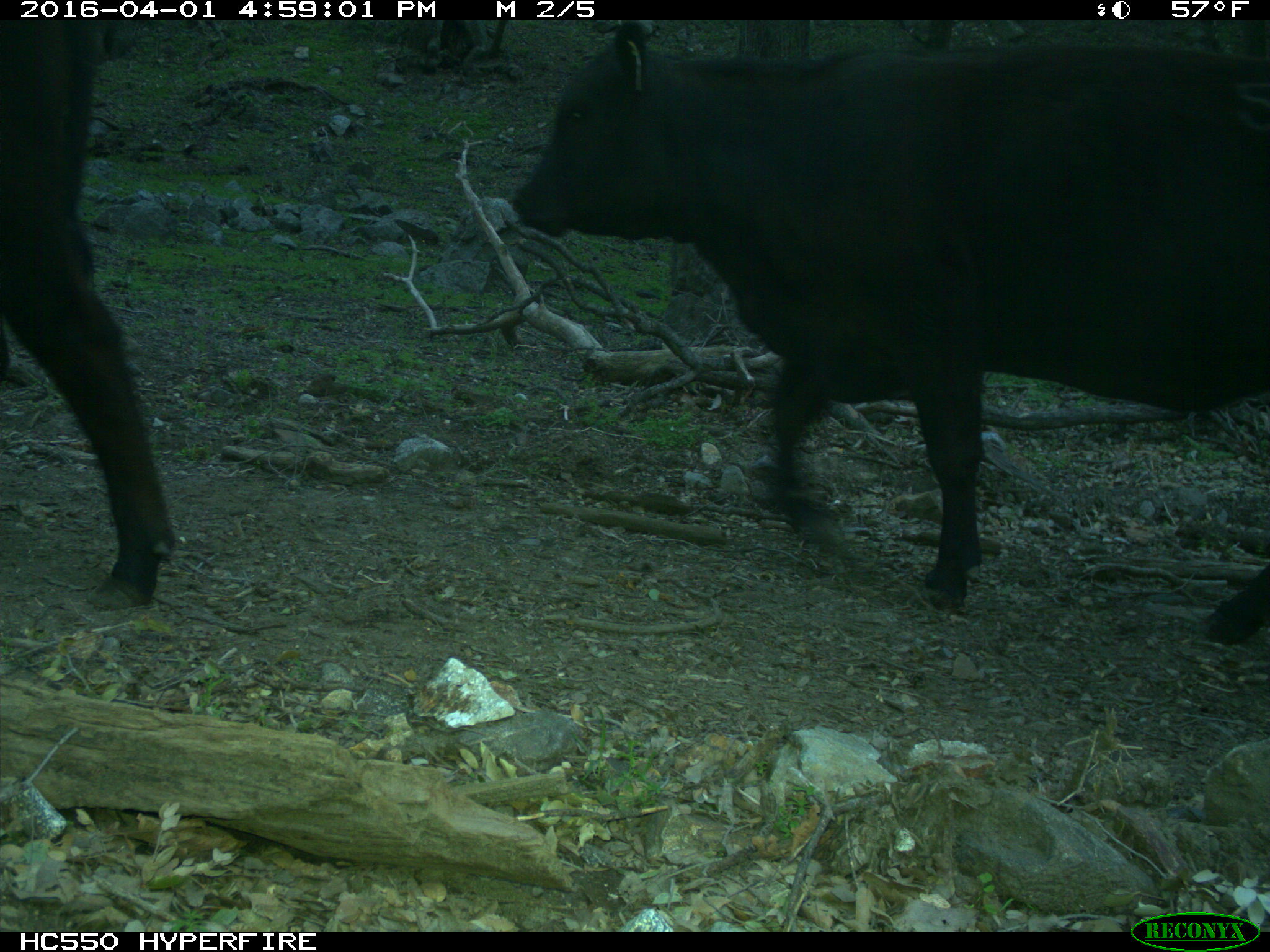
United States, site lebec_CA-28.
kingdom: Animalia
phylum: Chordata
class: Mammalia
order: Artiodactyla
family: Bovidae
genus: Bos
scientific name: Bos taurus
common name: domestic cow